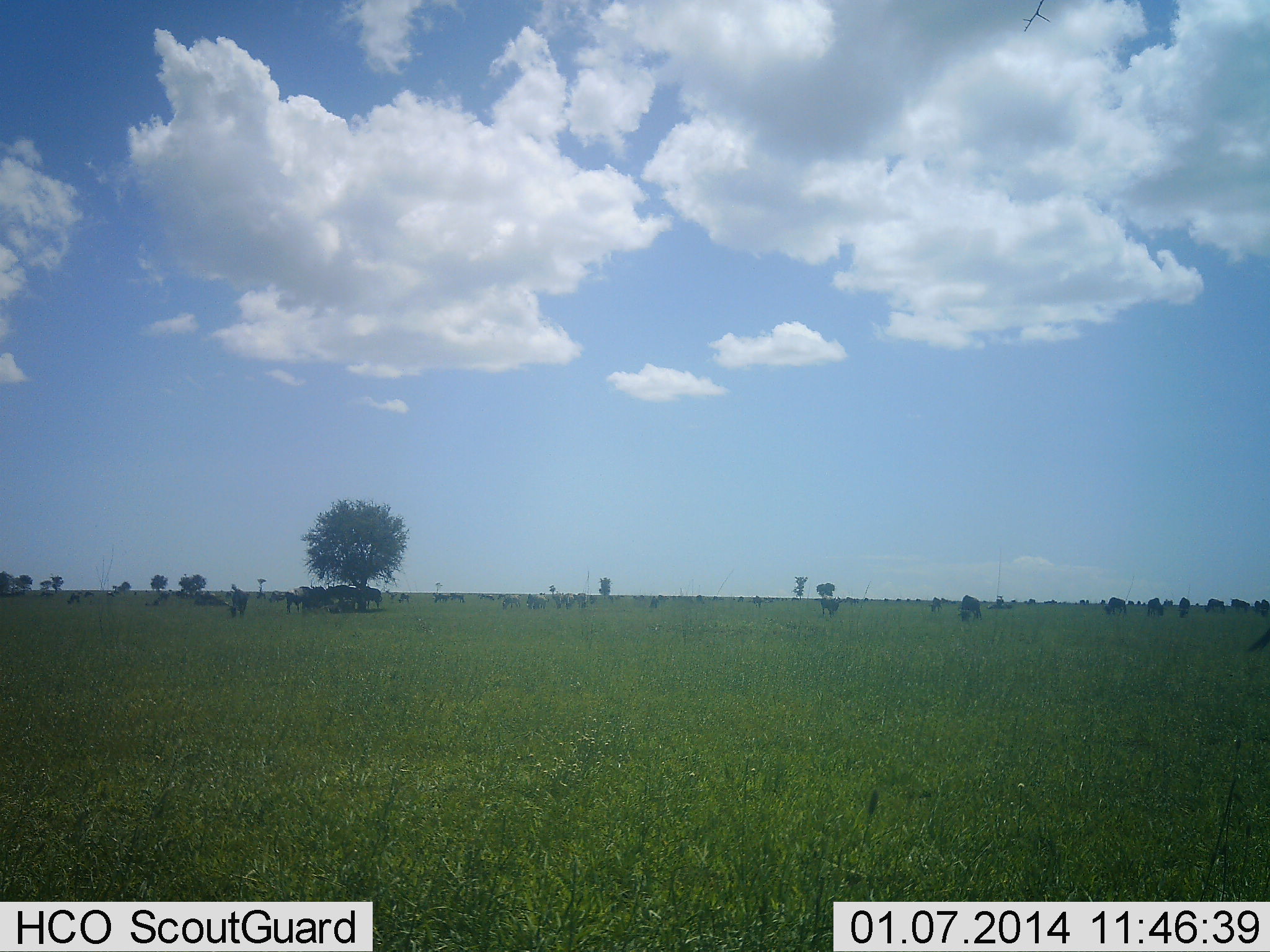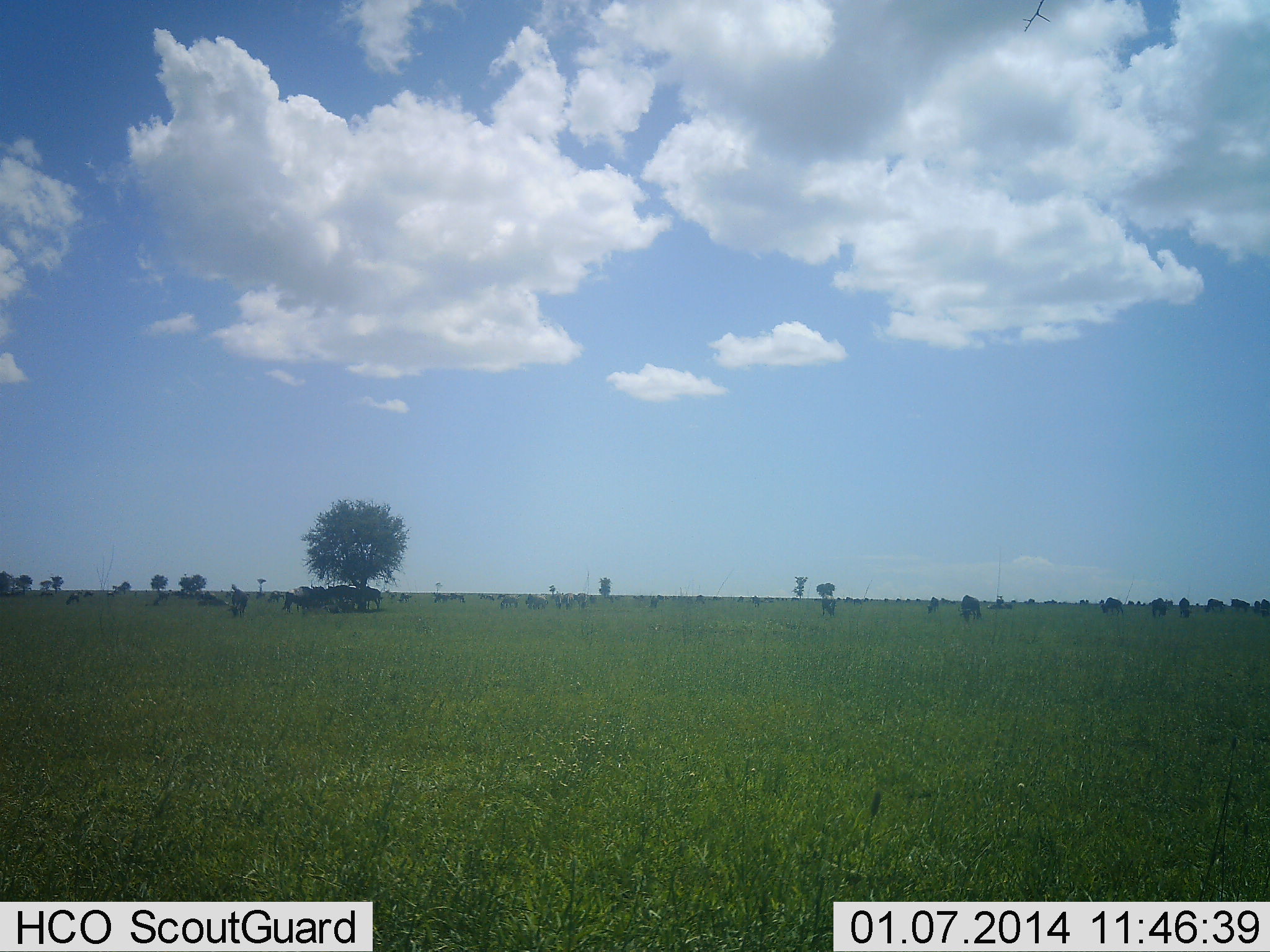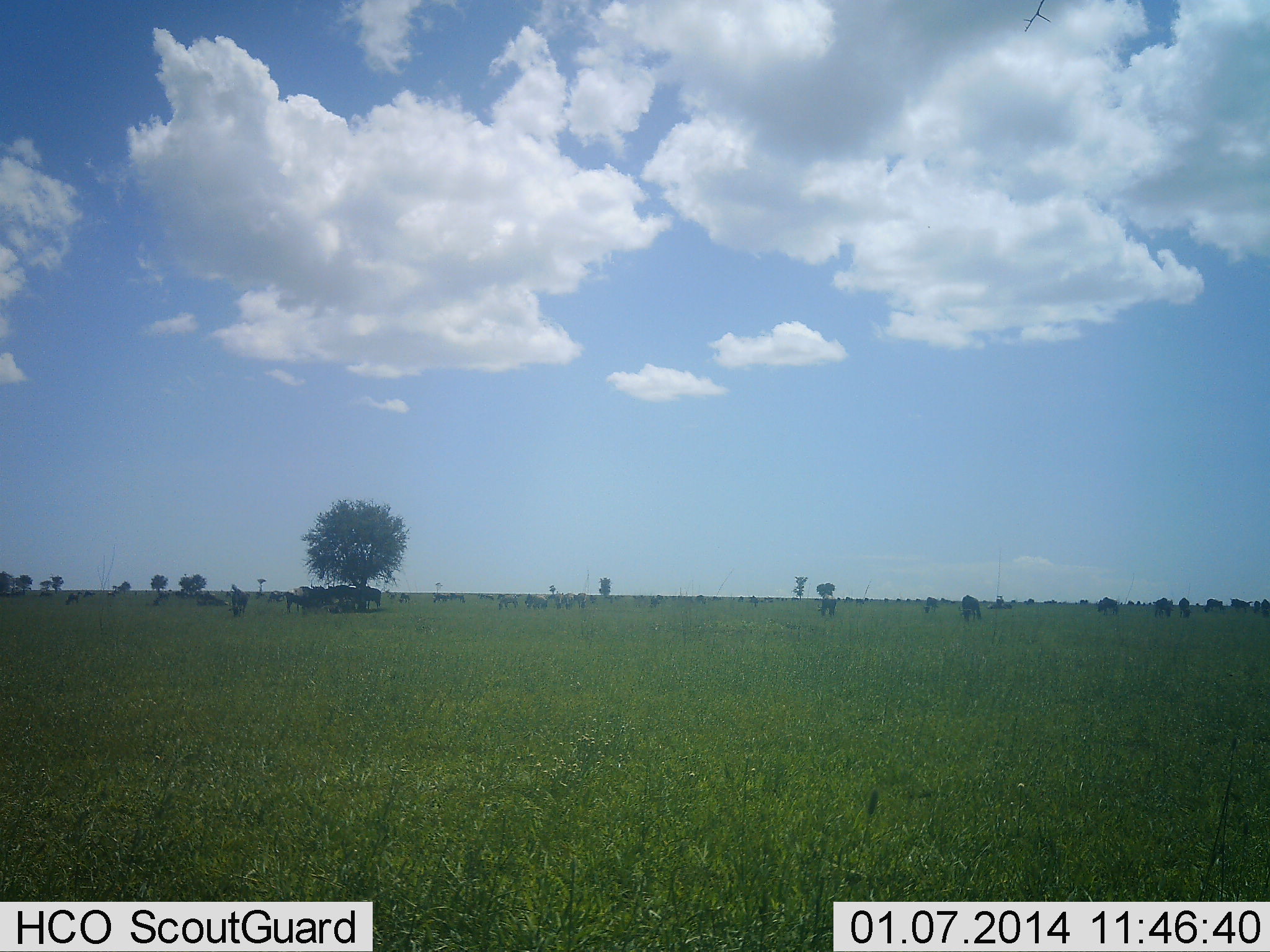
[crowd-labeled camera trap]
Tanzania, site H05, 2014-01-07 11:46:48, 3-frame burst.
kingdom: Animalia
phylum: Chordata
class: Mammalia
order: Artiodactyla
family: Bovidae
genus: Connochaetes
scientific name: Connochaetes taurinus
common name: blue wildebeest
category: wildebeest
Wildebeest (blue wildebeest) (Connochaetes taurinus), count 11-50. Behavior (volunteer vote fractions): standing 69%, resting 15%, moving 31%, interacting 0%. Young present (vote fraction): 0%. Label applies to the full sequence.